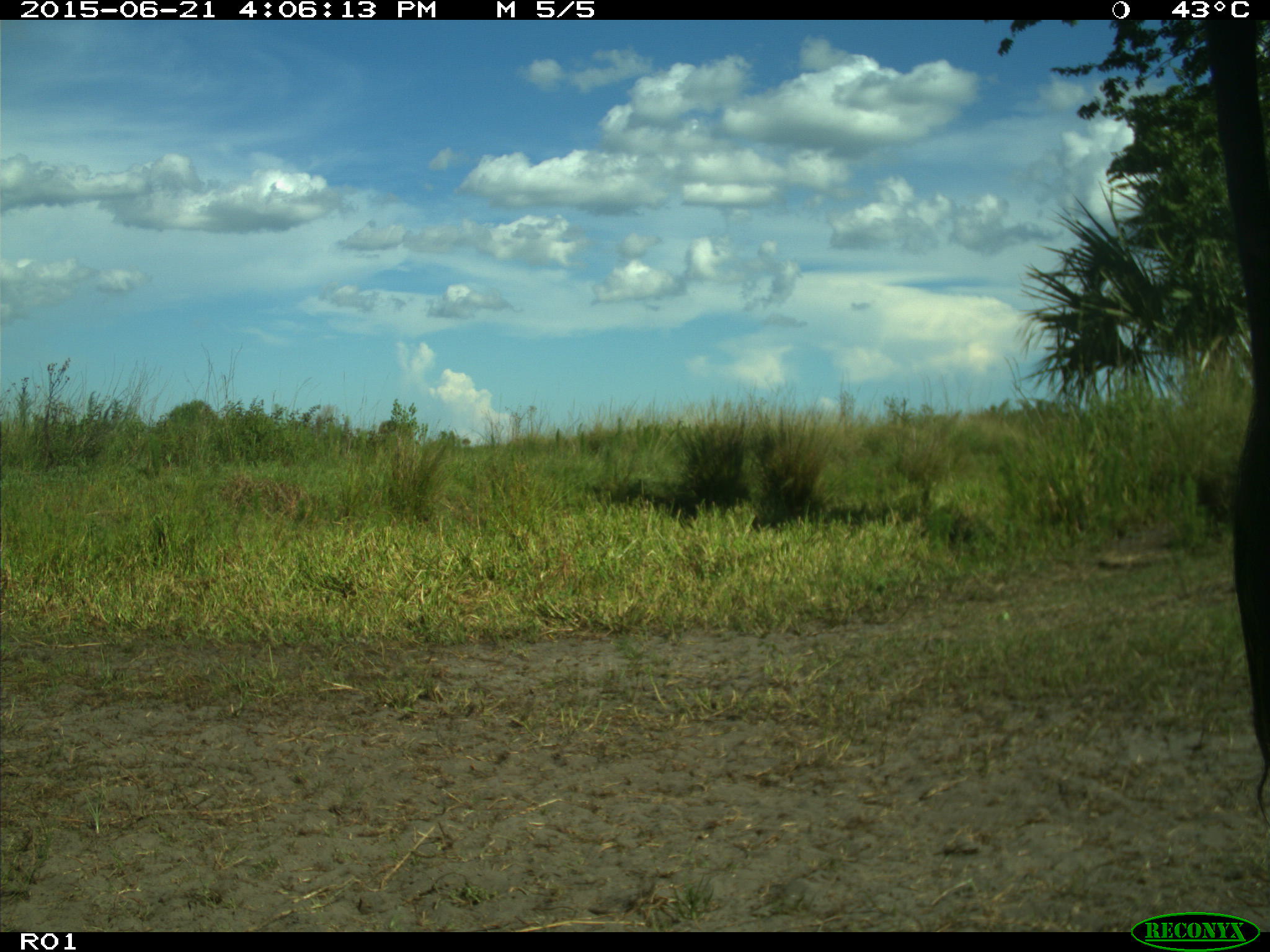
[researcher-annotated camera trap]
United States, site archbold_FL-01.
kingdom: Animalia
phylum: Chordata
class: Mammalia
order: Artiodactyla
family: Bovidae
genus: Bos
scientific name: Bos taurus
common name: domestic cow